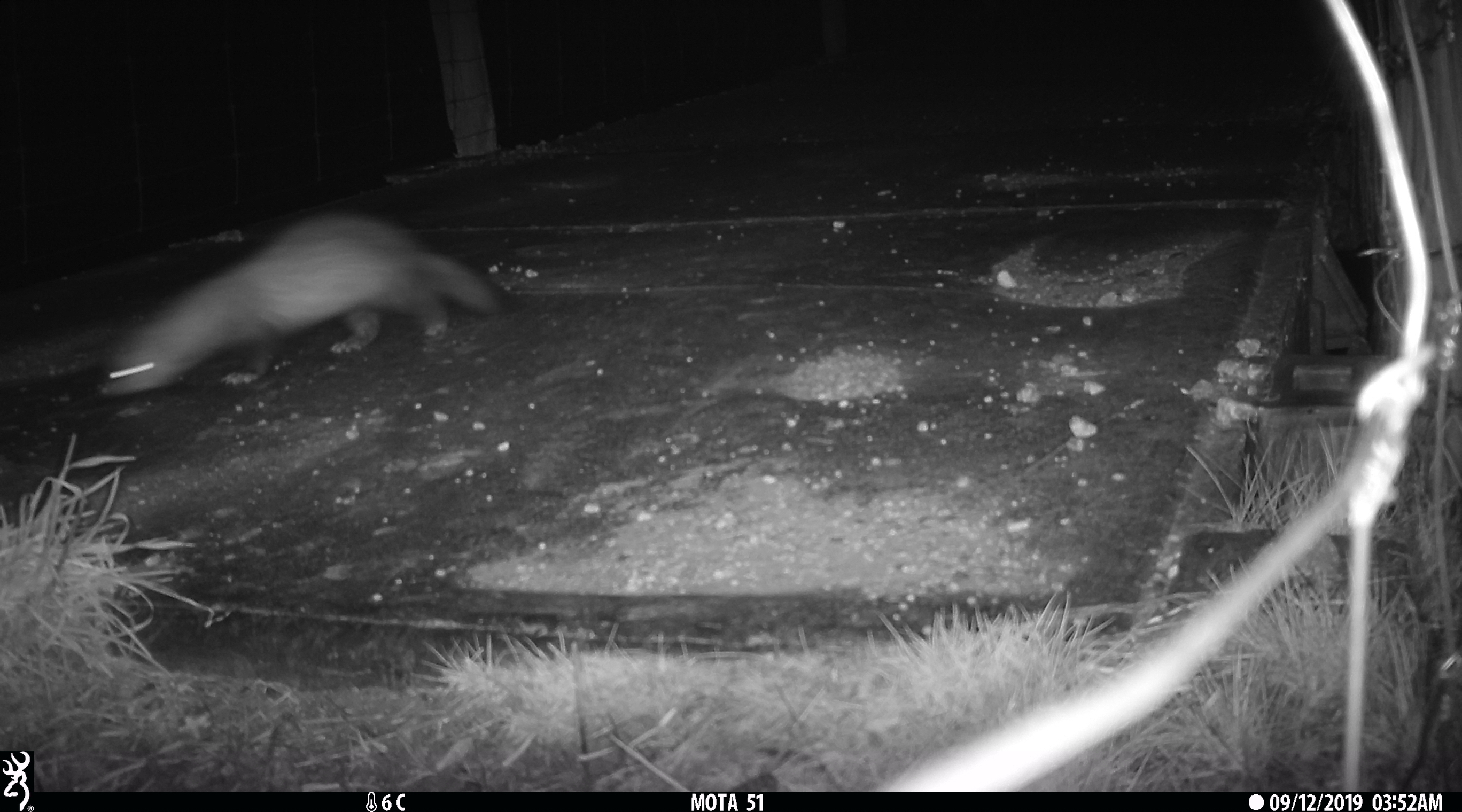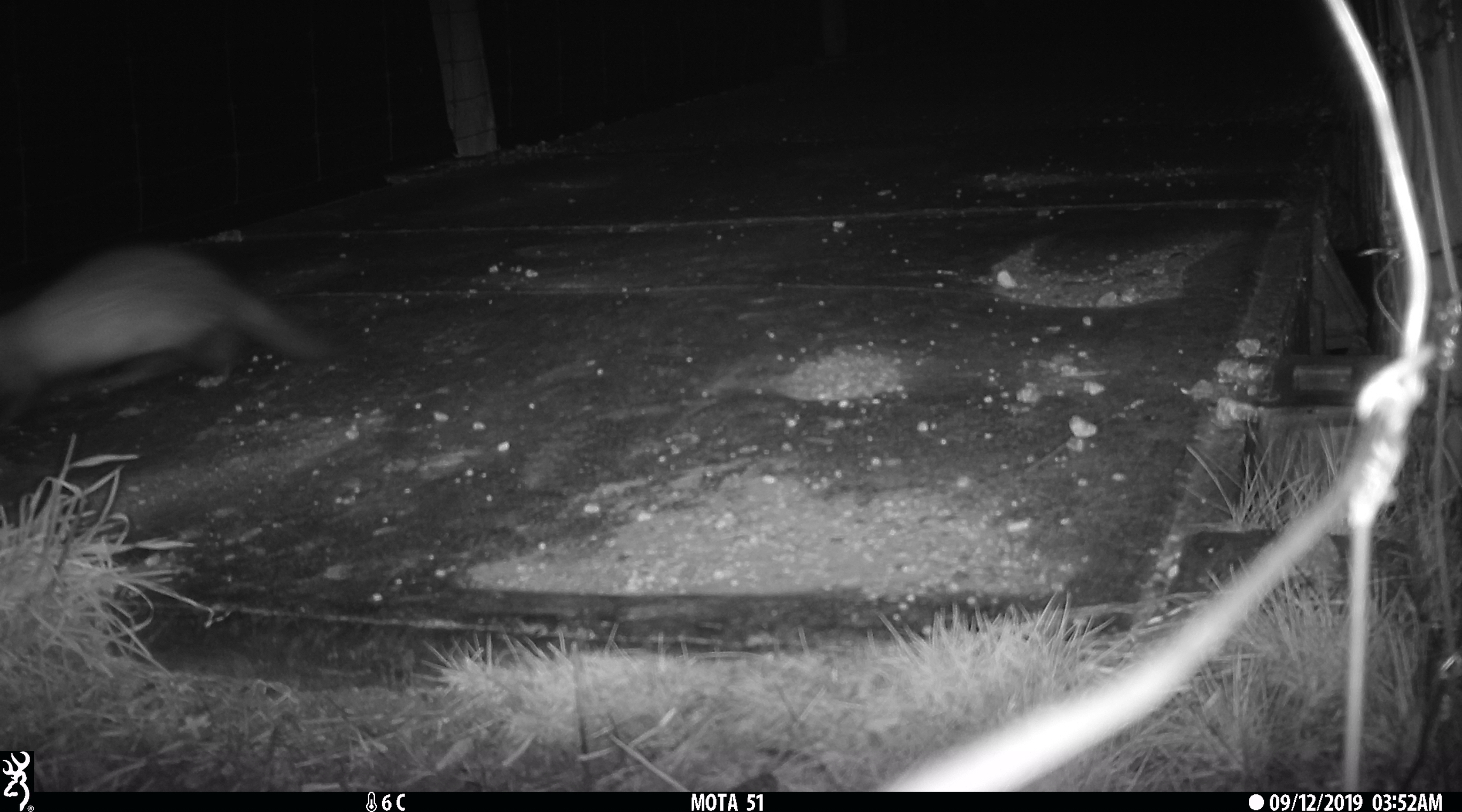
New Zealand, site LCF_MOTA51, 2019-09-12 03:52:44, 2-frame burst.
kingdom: Animalia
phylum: Chordata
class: Mammalia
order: Carnivora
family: Mustelidae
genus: Mustela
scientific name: Mustela furo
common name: ferret